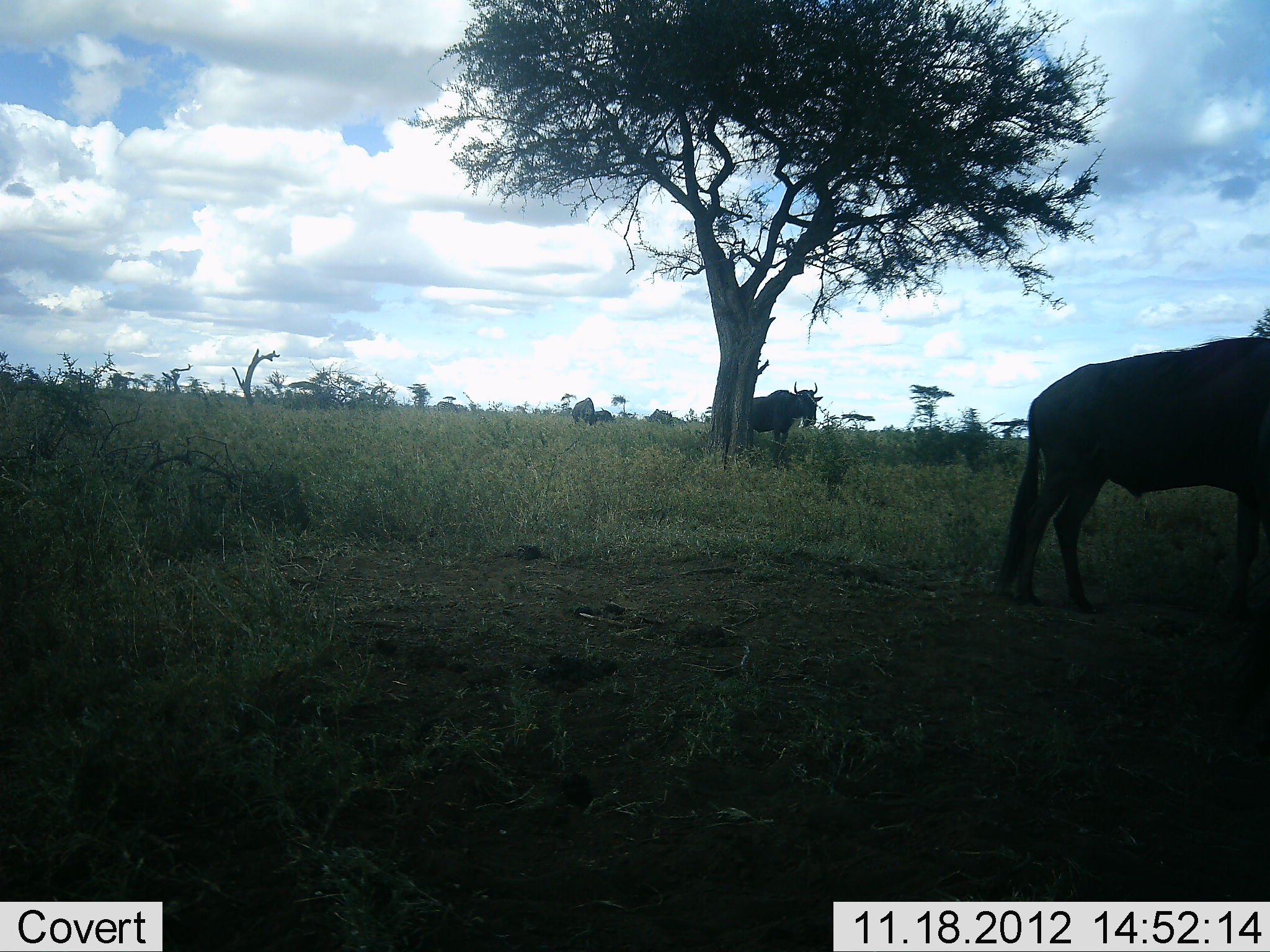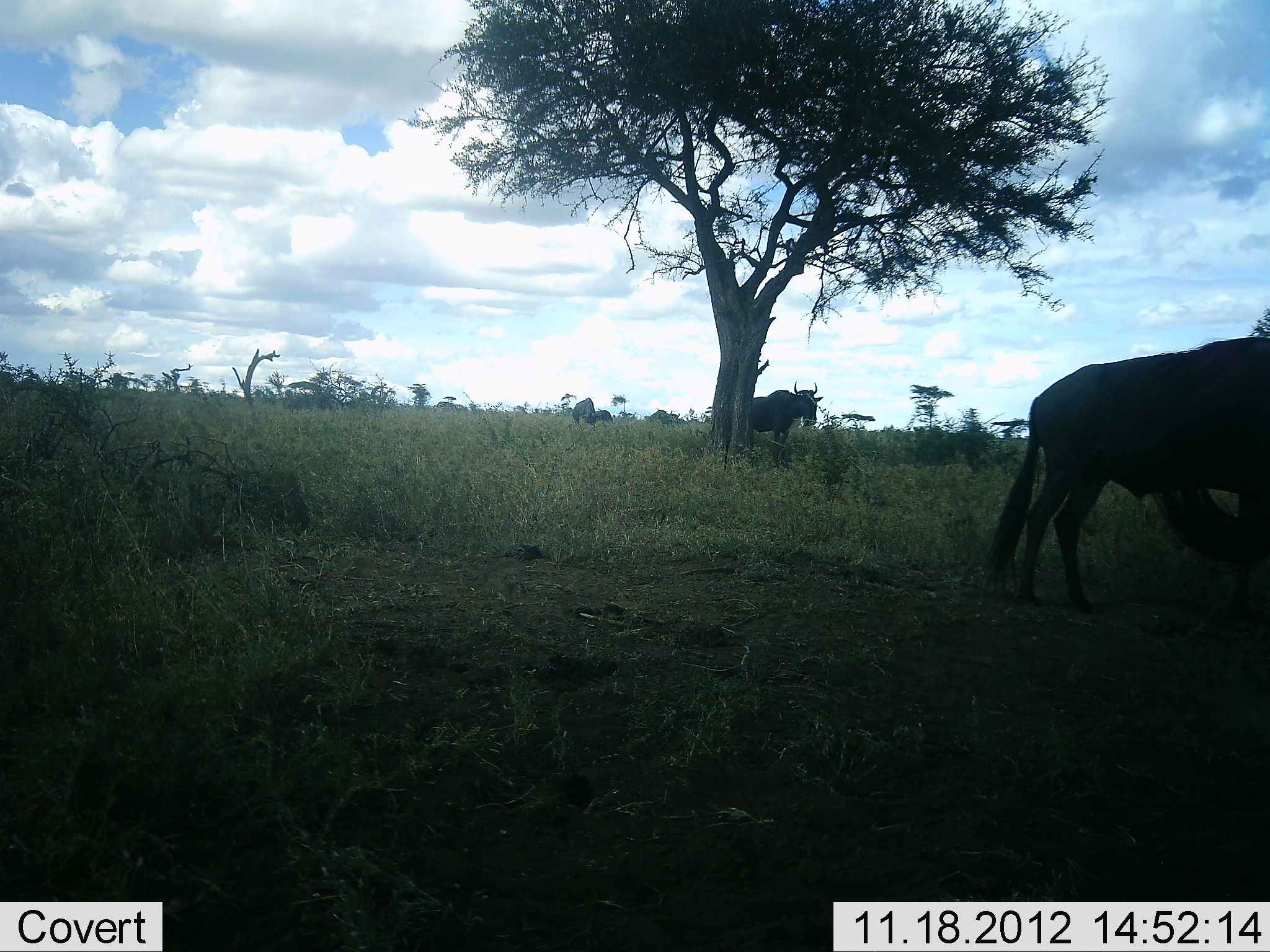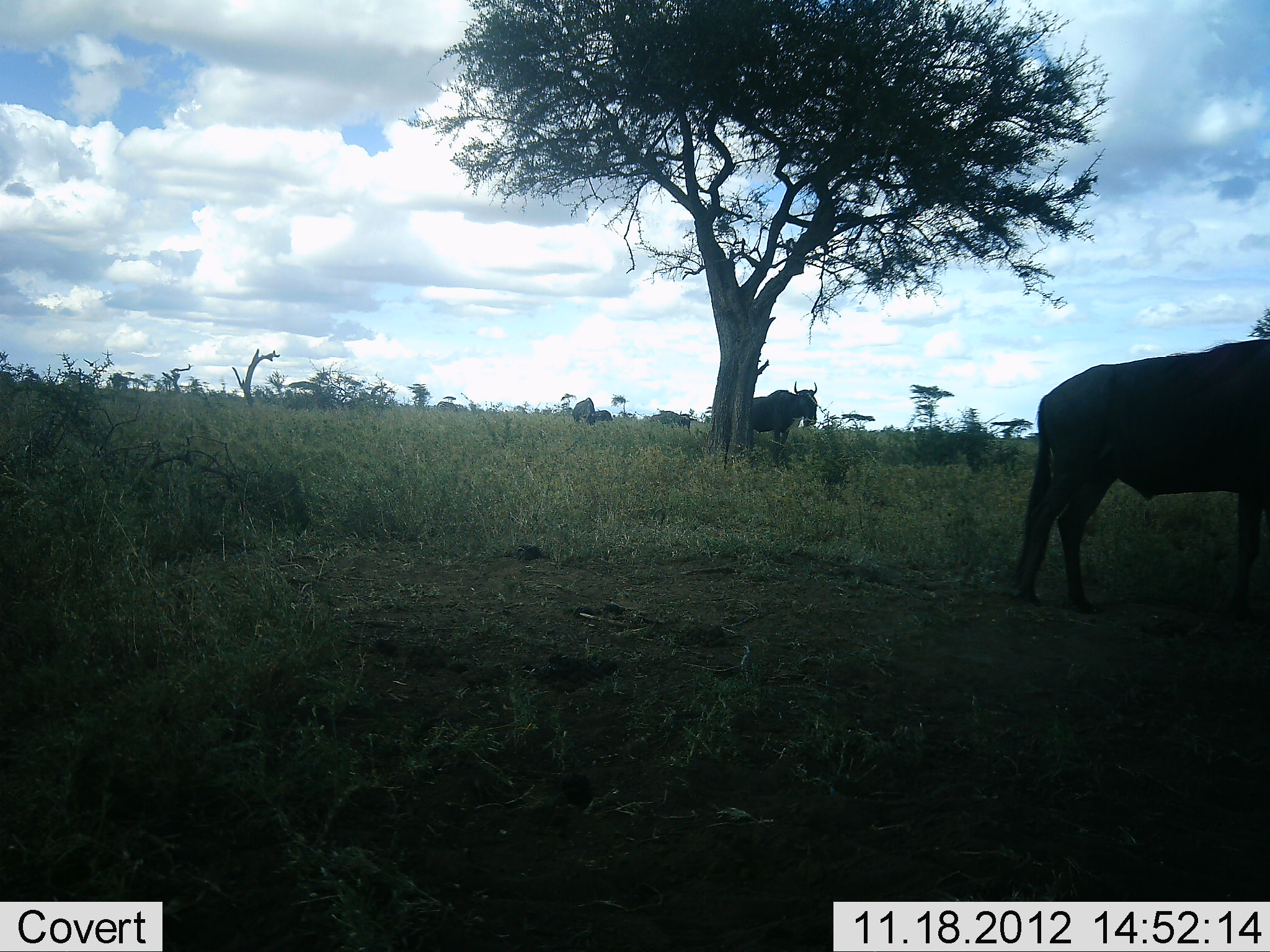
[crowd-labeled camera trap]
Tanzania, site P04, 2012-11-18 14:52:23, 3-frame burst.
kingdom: Animalia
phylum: Chordata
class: Mammalia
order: Artiodactyla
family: Bovidae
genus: Connochaetes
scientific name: Connochaetes taurinus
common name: blue wildebeest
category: wildebeest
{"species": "wildebeest (blue wildebeest) (Connochaetes taurinus)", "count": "2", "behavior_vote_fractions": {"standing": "100%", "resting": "0%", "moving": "9%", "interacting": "0%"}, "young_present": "0%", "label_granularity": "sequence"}